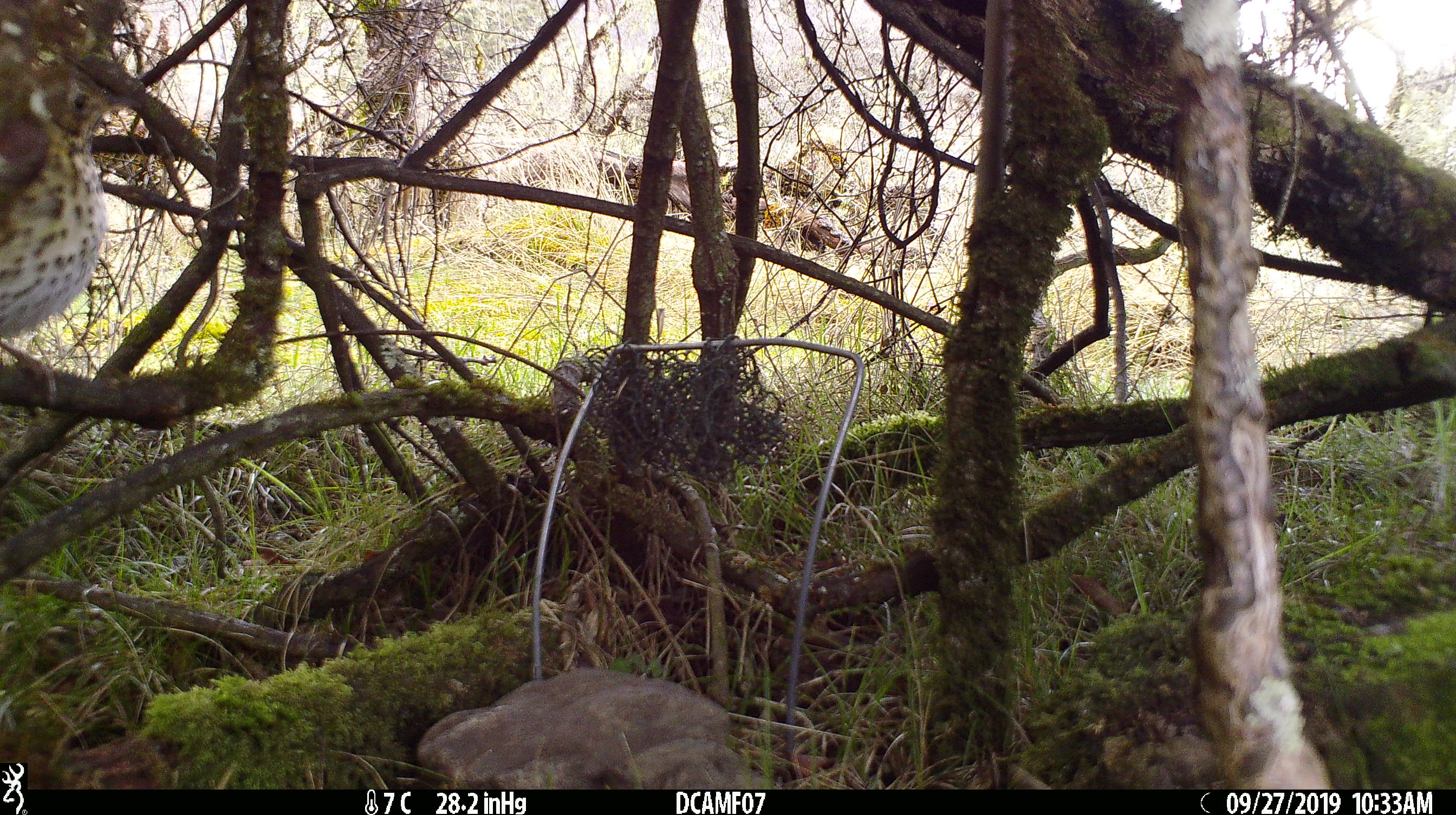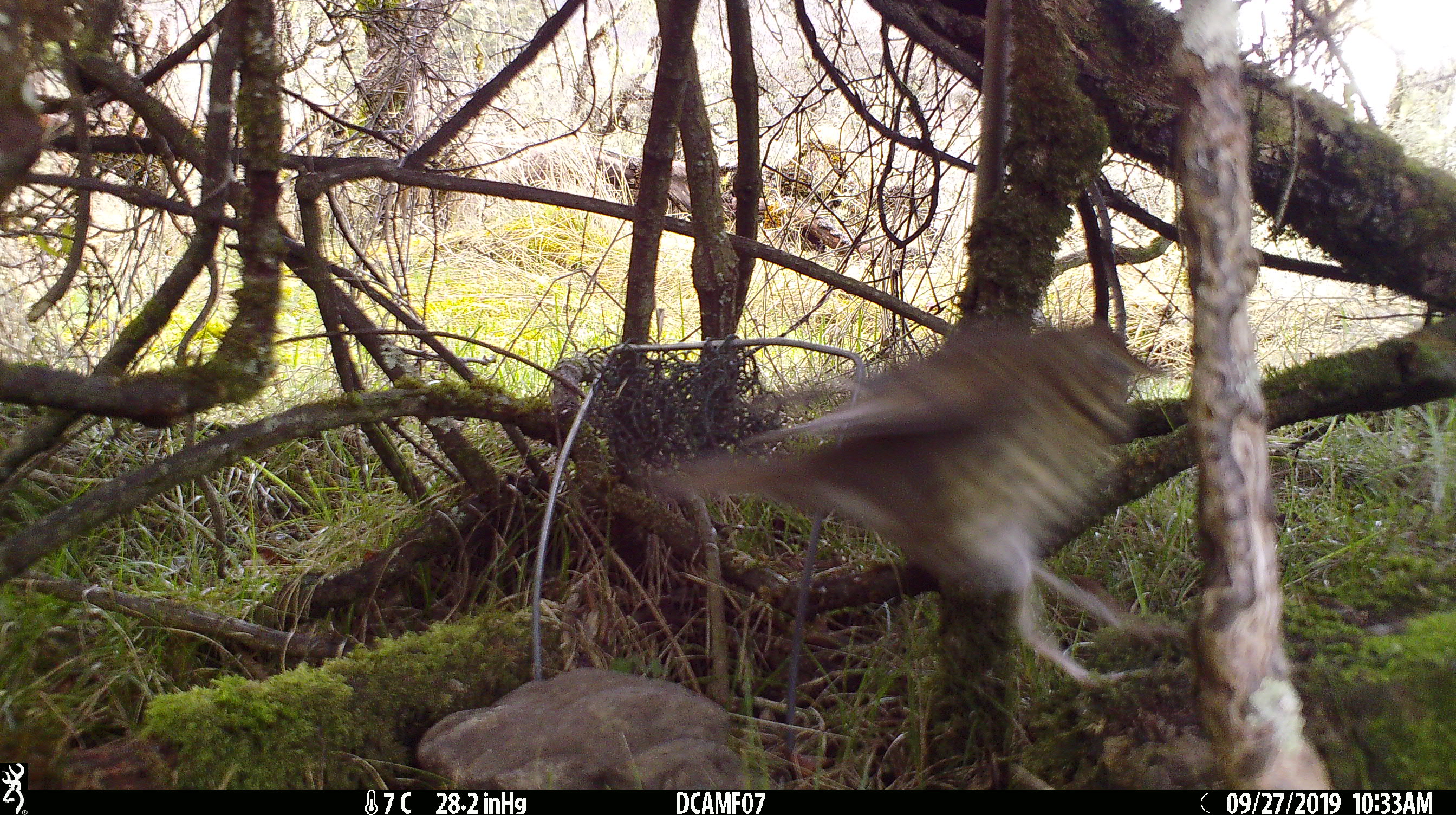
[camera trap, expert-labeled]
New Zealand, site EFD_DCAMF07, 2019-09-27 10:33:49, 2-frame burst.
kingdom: Animalia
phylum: Chordata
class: Aves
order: Passeriformes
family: Turdidae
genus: Turdus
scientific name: Turdus philomelos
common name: song thrush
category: thrush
Thrush (song thrush) (Turdus philomelos).